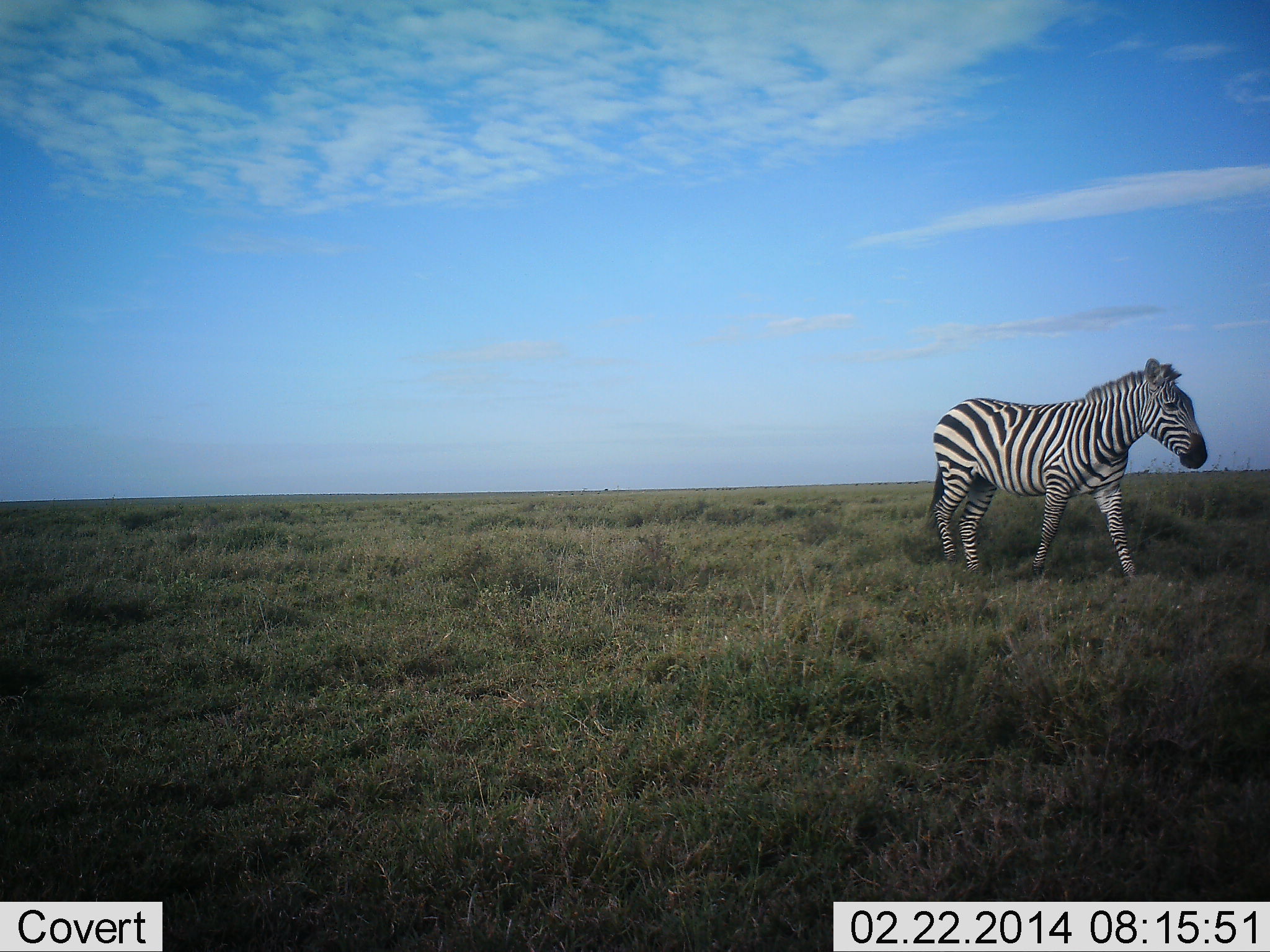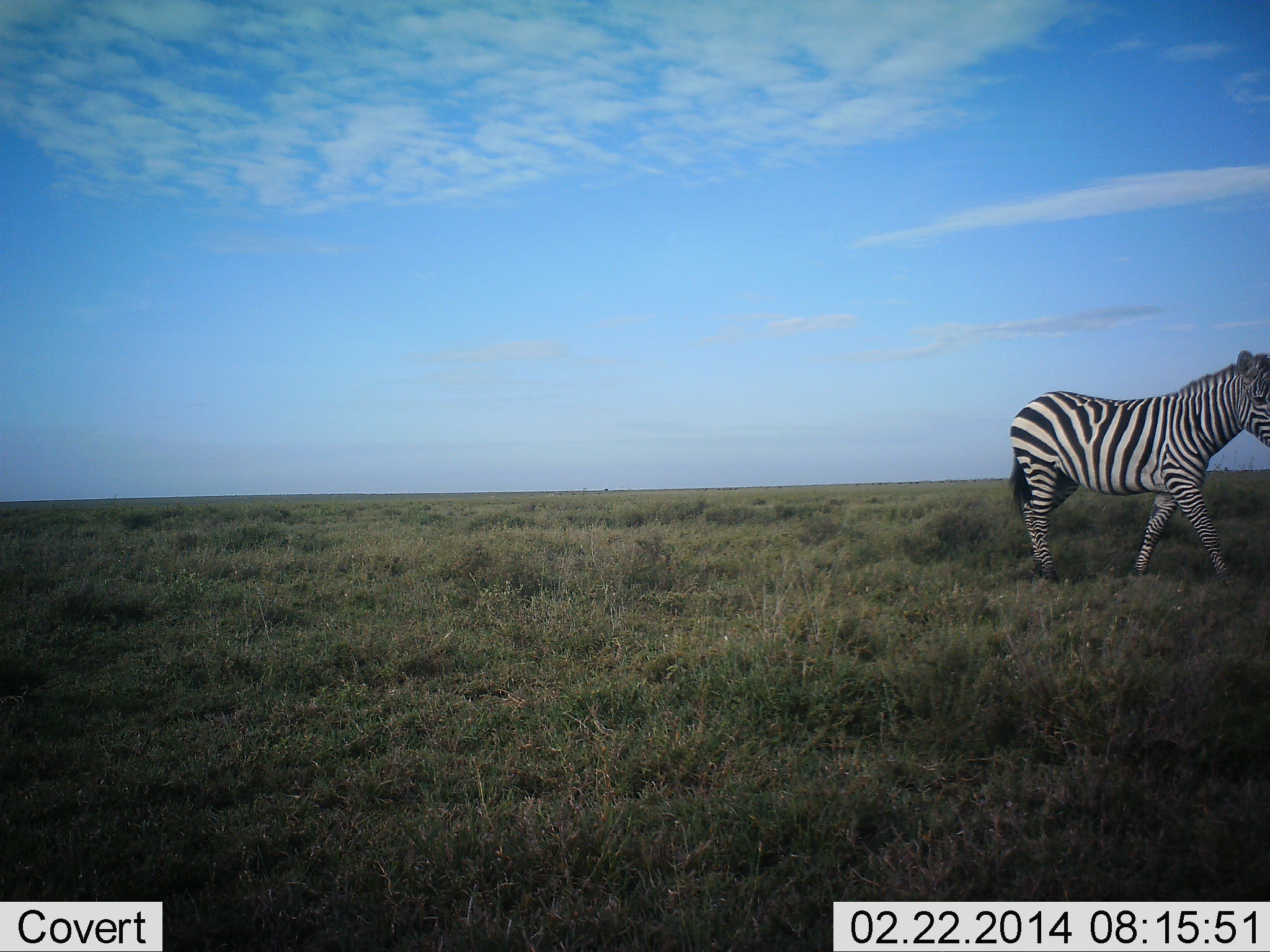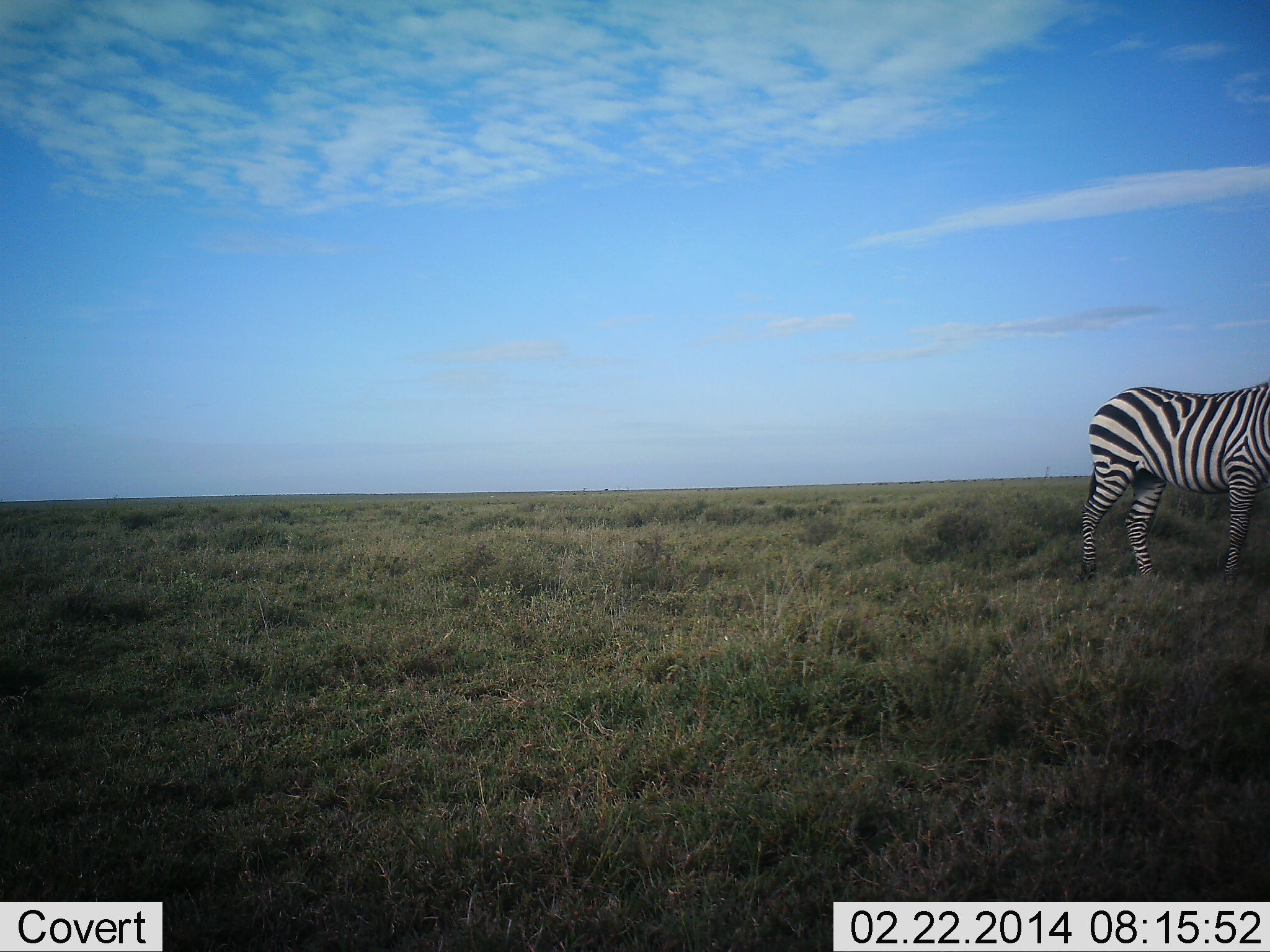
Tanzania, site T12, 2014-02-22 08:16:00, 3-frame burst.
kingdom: Animalia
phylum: Chordata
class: Mammalia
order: Perissodactyla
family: Equidae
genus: Equus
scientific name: Equus quagga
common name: plains zebra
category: zebra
Zebra (plains zebra) (Equus quagga), count 1. Behavior (volunteer vote fractions): standing 0%, resting 0%, moving 100%, interacting 0%. Young present (vote fraction): 0%. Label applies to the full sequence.